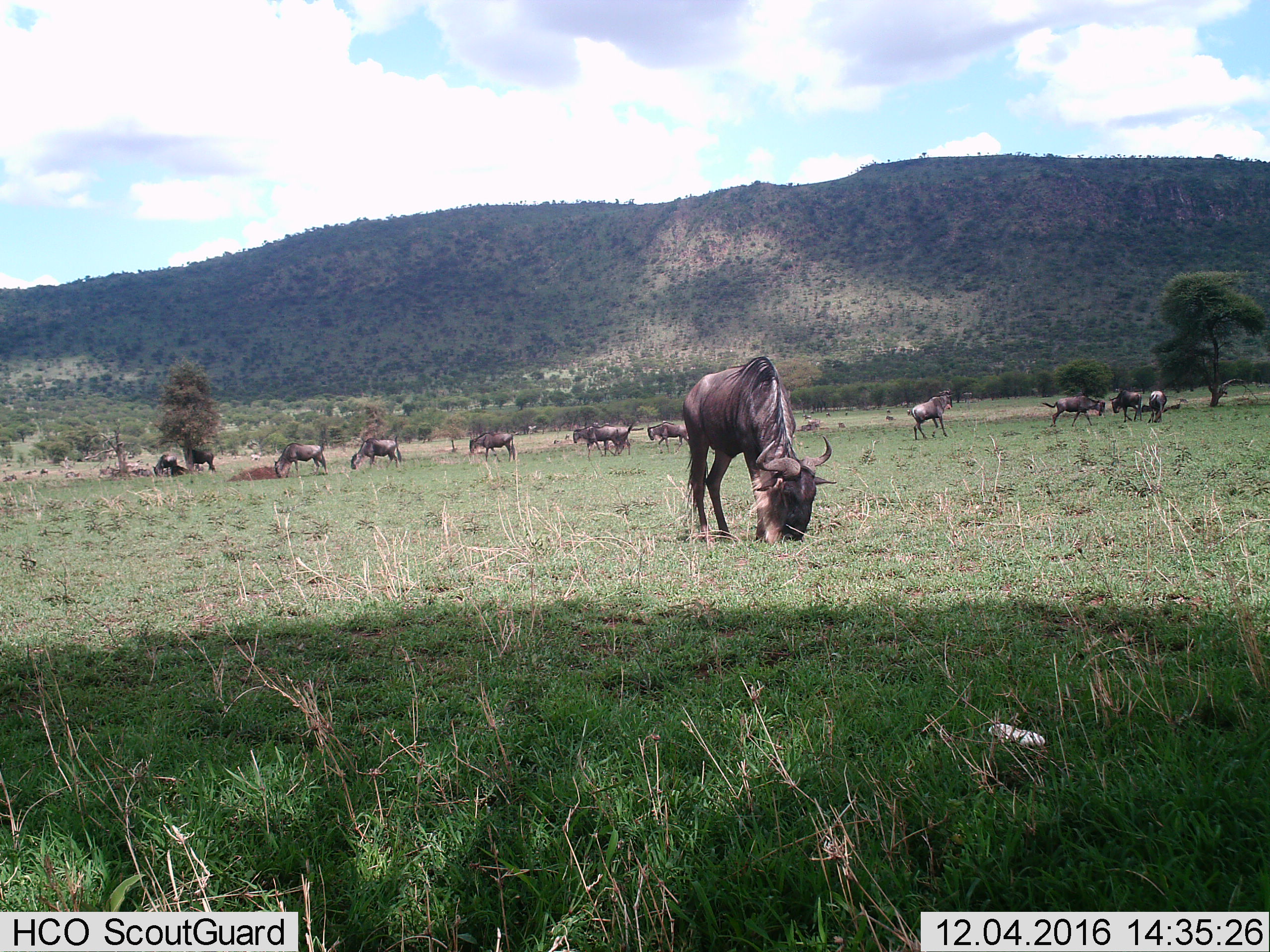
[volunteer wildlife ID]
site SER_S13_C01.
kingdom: Animalia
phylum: Chordata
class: Mammalia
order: Artiodactyla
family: Bovidae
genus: Connochaetes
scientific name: Connochaetes taurinus taurinus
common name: blue wildebeest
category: wildebeestblue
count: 11-50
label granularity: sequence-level